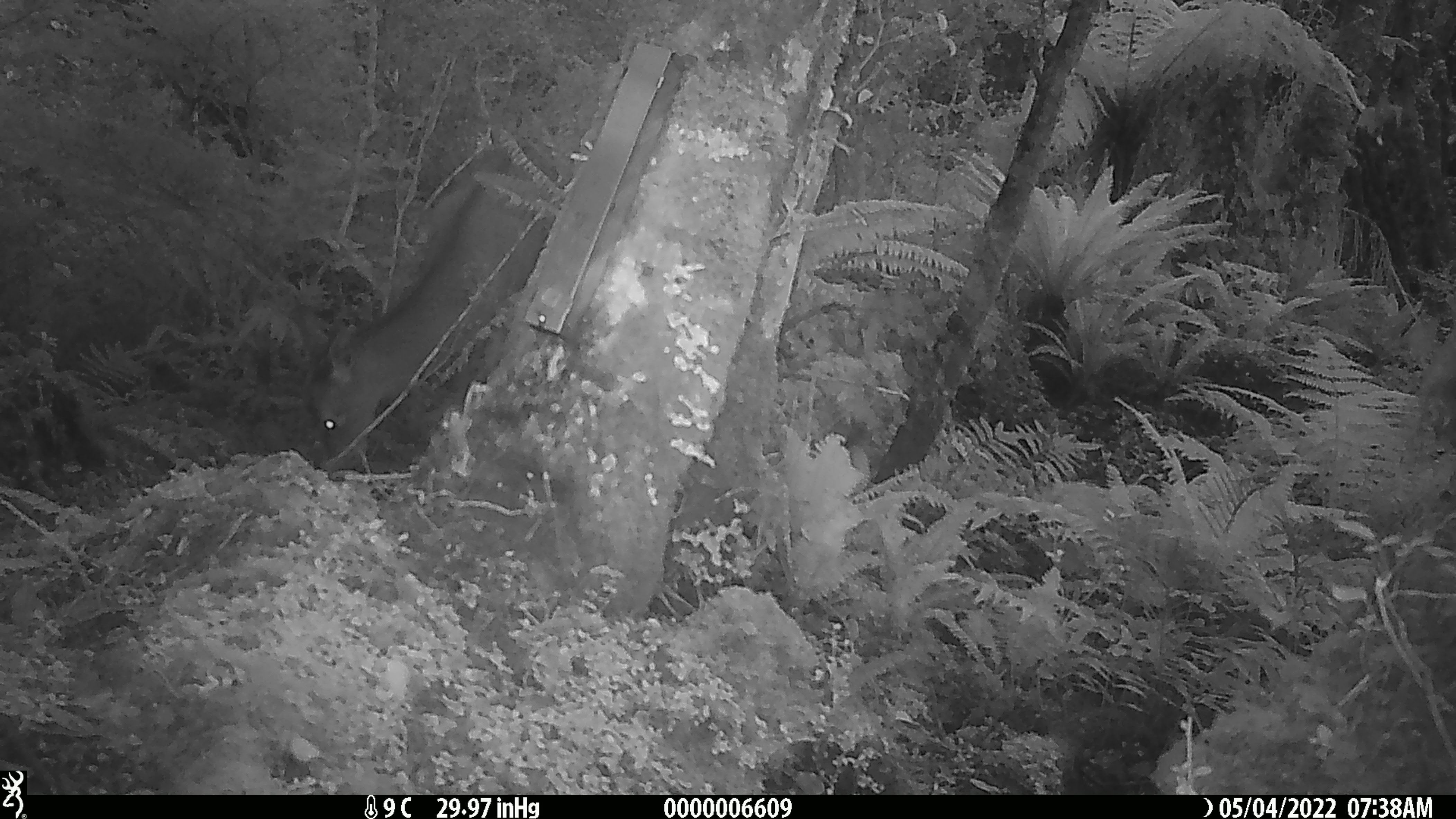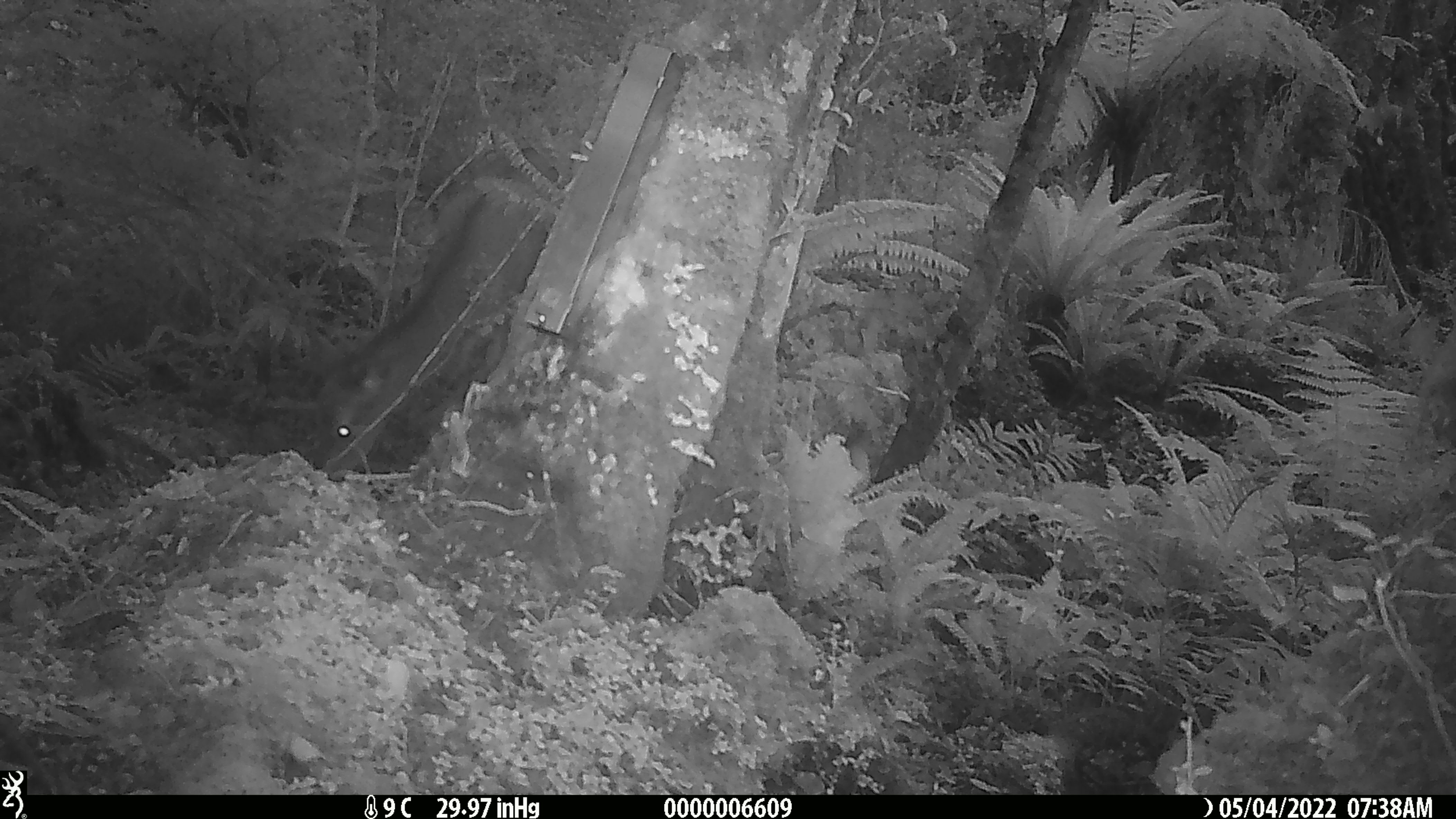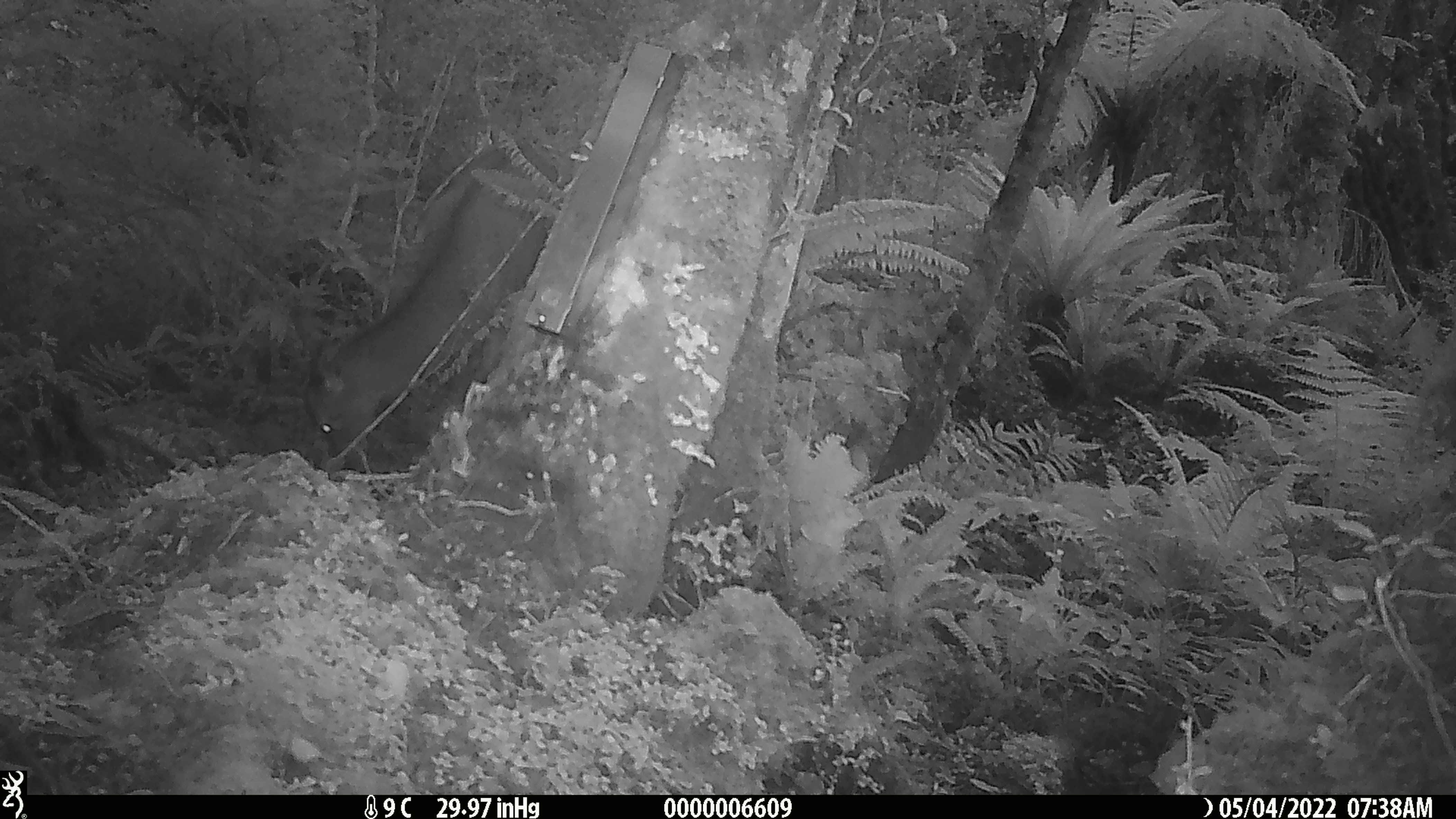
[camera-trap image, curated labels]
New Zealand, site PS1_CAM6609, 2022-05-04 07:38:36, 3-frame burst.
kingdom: Animalia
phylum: Chordata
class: Mammalia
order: Artiodactyla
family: Cervidae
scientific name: Cervidae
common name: deer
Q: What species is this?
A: Deer (Cervidae).